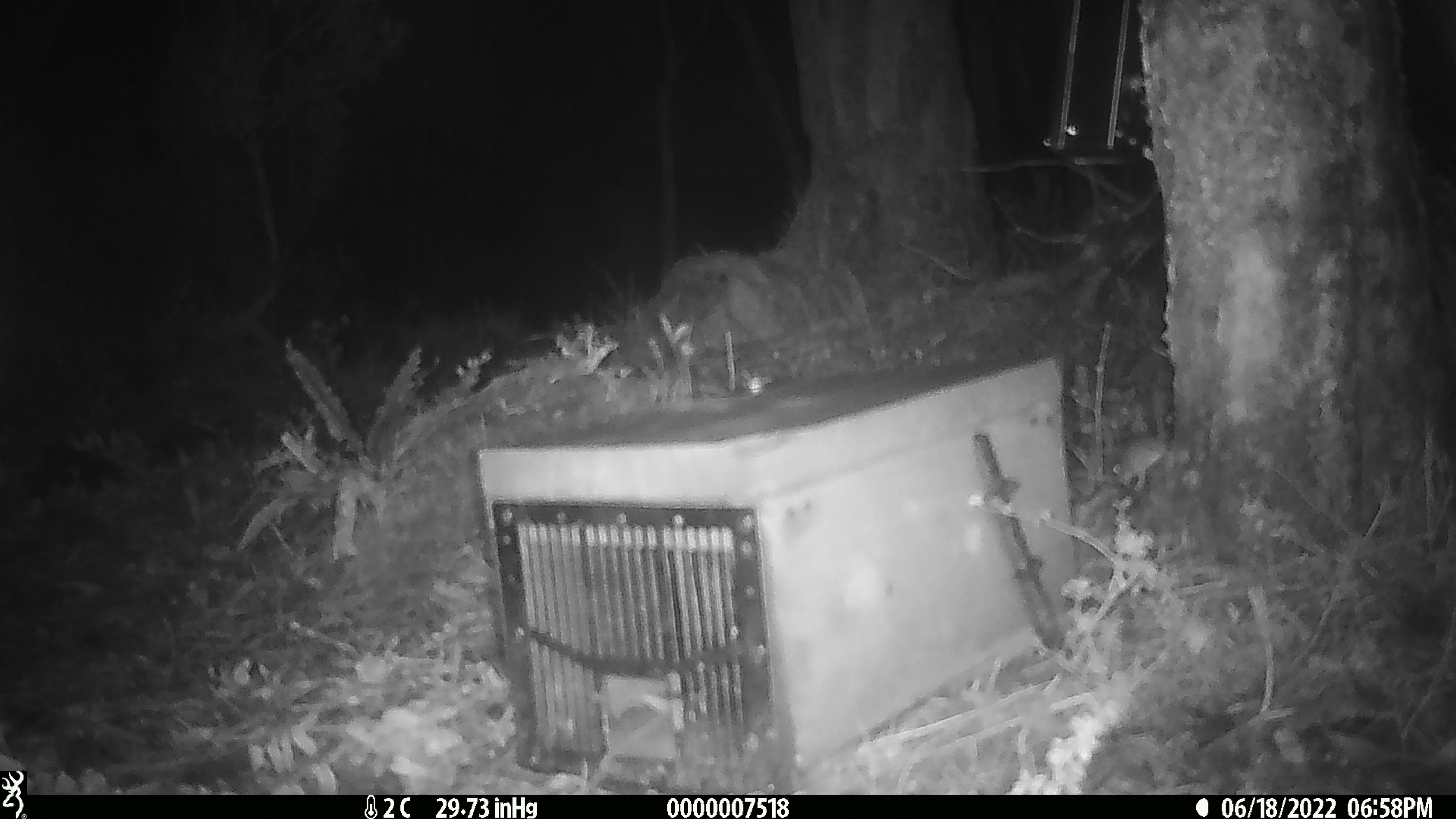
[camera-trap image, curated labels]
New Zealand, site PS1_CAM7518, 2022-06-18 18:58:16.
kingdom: Animalia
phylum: Chordata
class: Mammalia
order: Rodentia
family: Muridae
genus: Mus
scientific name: Mus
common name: mouse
Mouse (Mus).